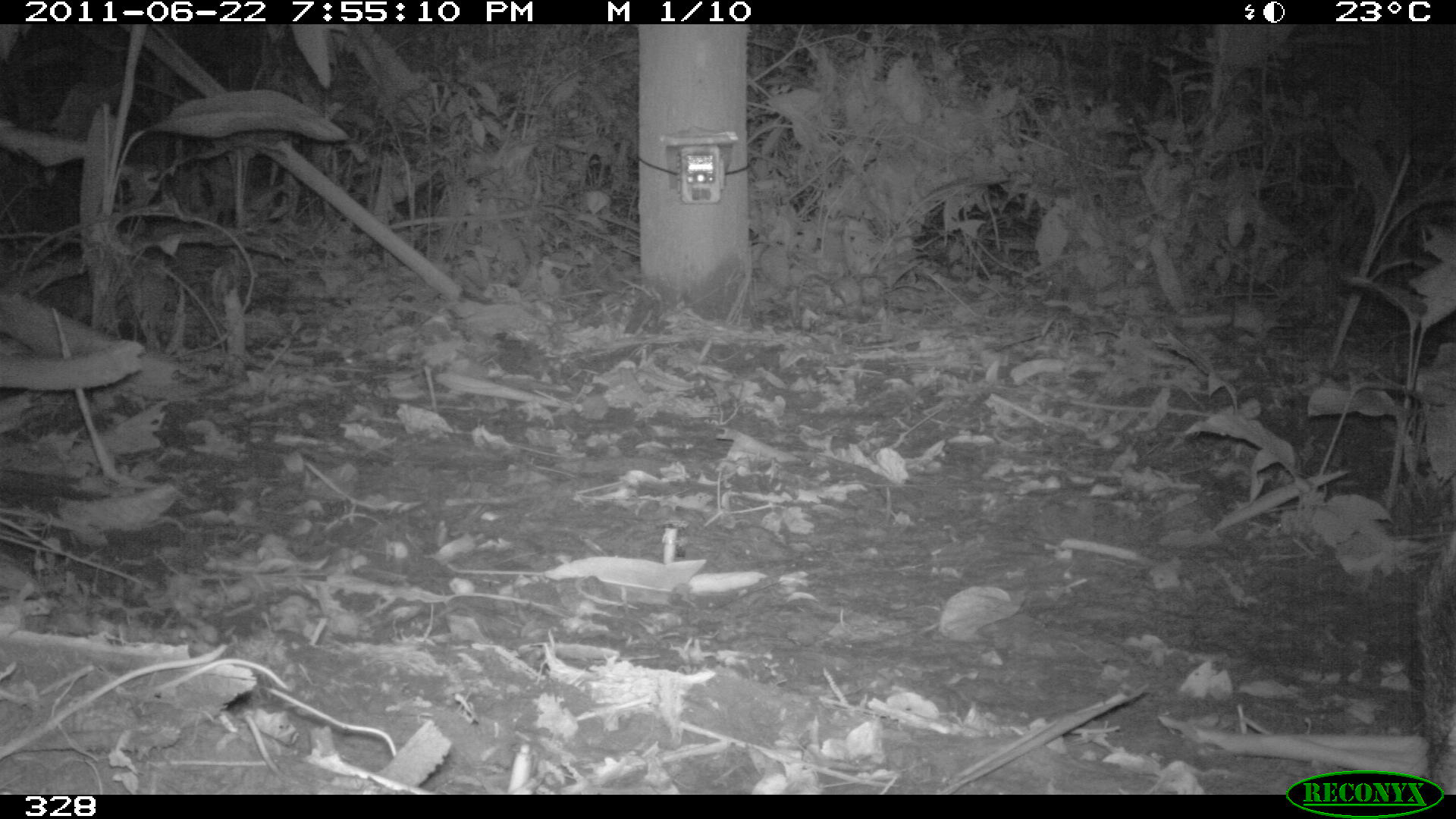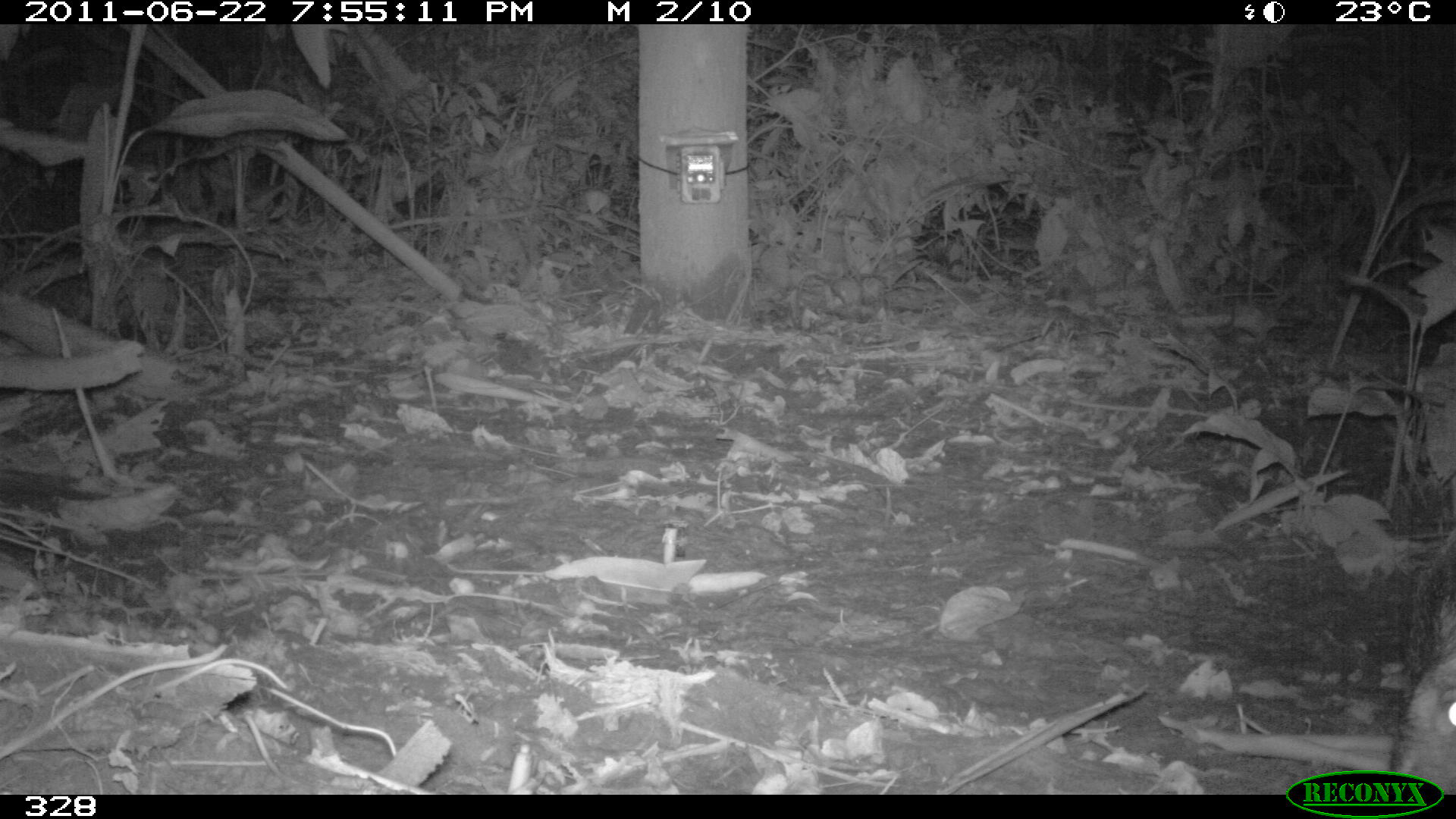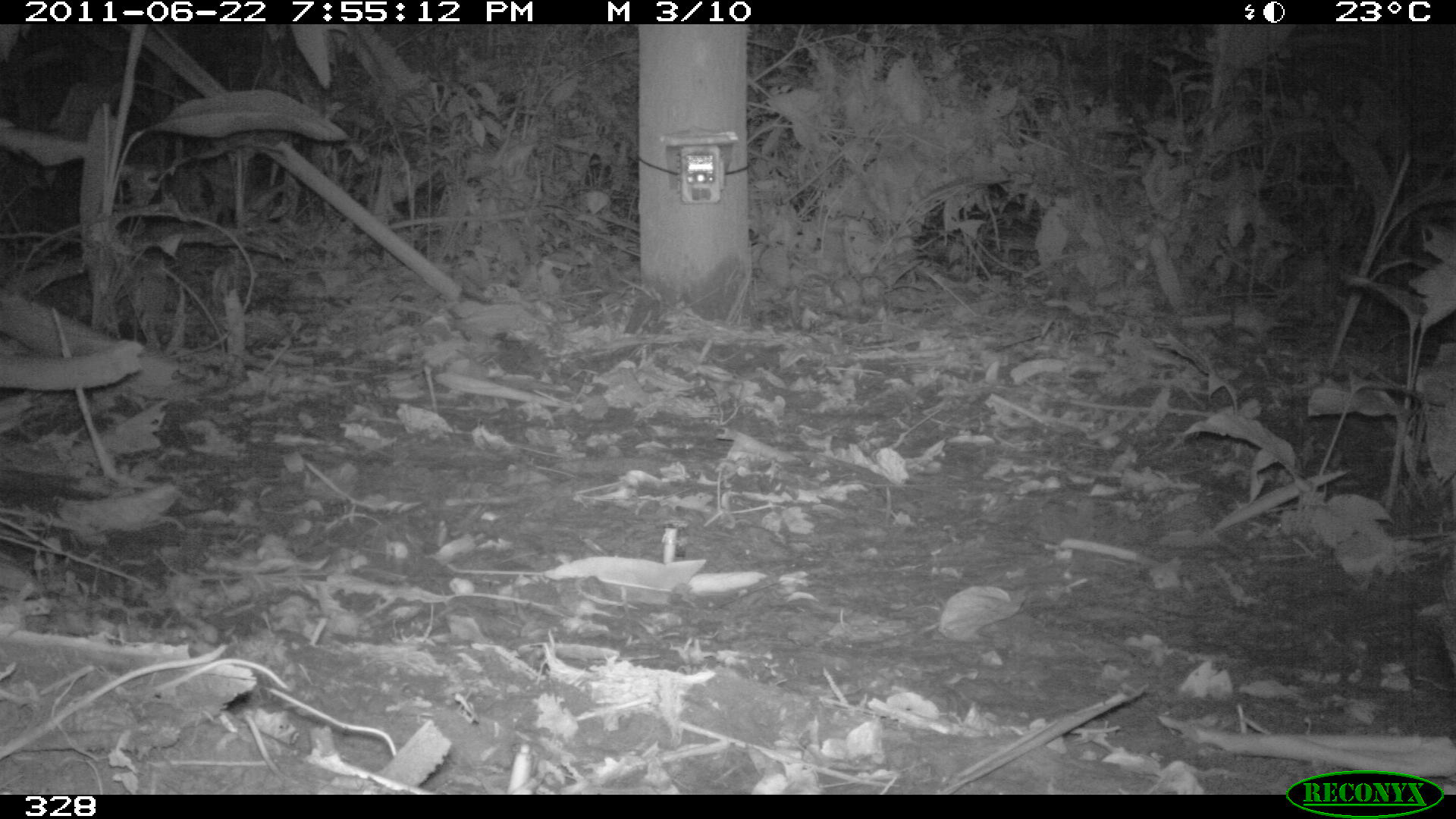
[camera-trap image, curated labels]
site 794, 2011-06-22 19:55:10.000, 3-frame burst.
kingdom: Animalia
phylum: Chordata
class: Mammalia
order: Artiodactyla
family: Tayassuidae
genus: Tayassu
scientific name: Tayassu pecari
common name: white-lipped peccary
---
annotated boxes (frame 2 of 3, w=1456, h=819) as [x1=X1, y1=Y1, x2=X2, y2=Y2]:
tayassu pecari: [x1=1390, y1=527, x2=1456, y2=772]